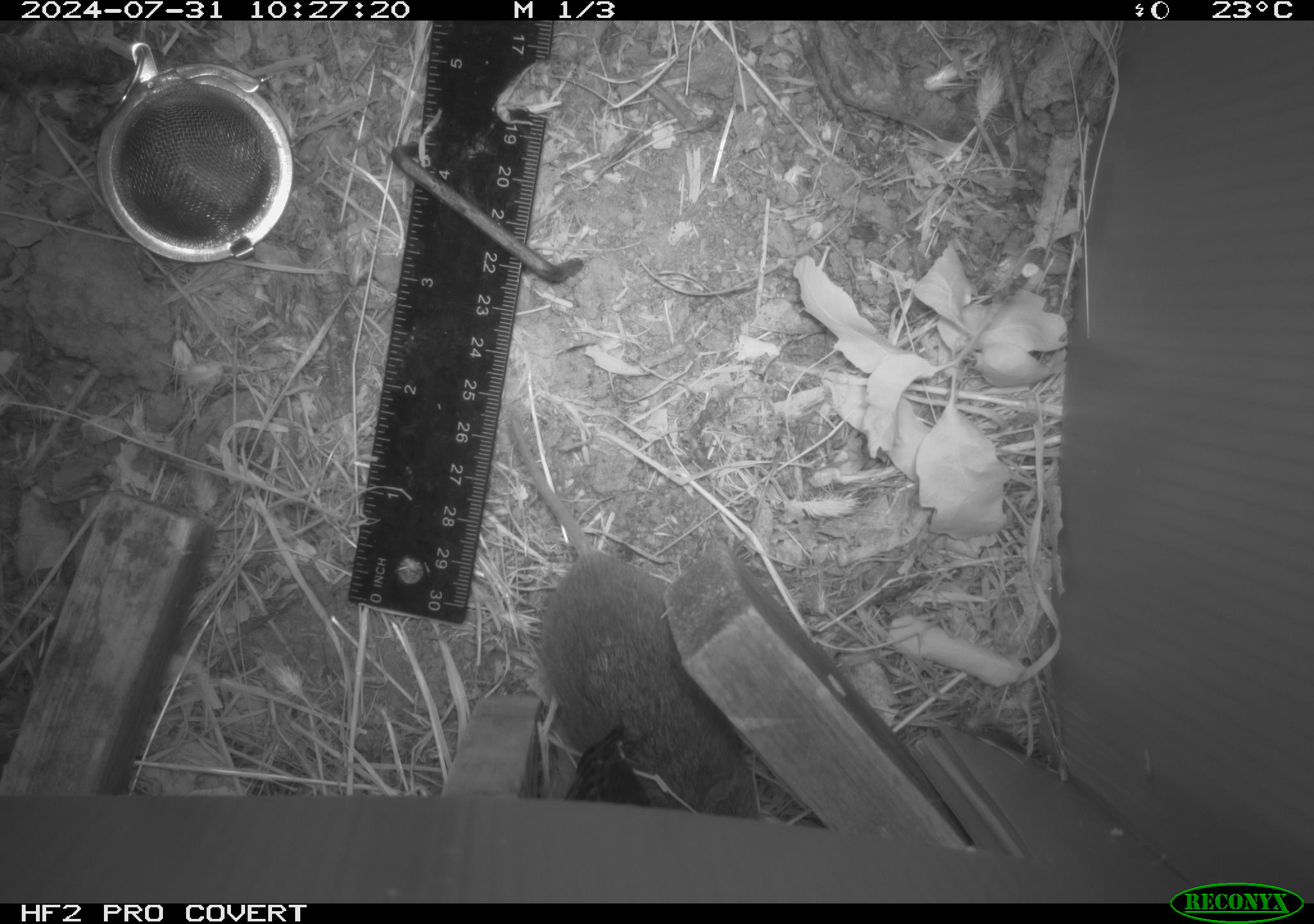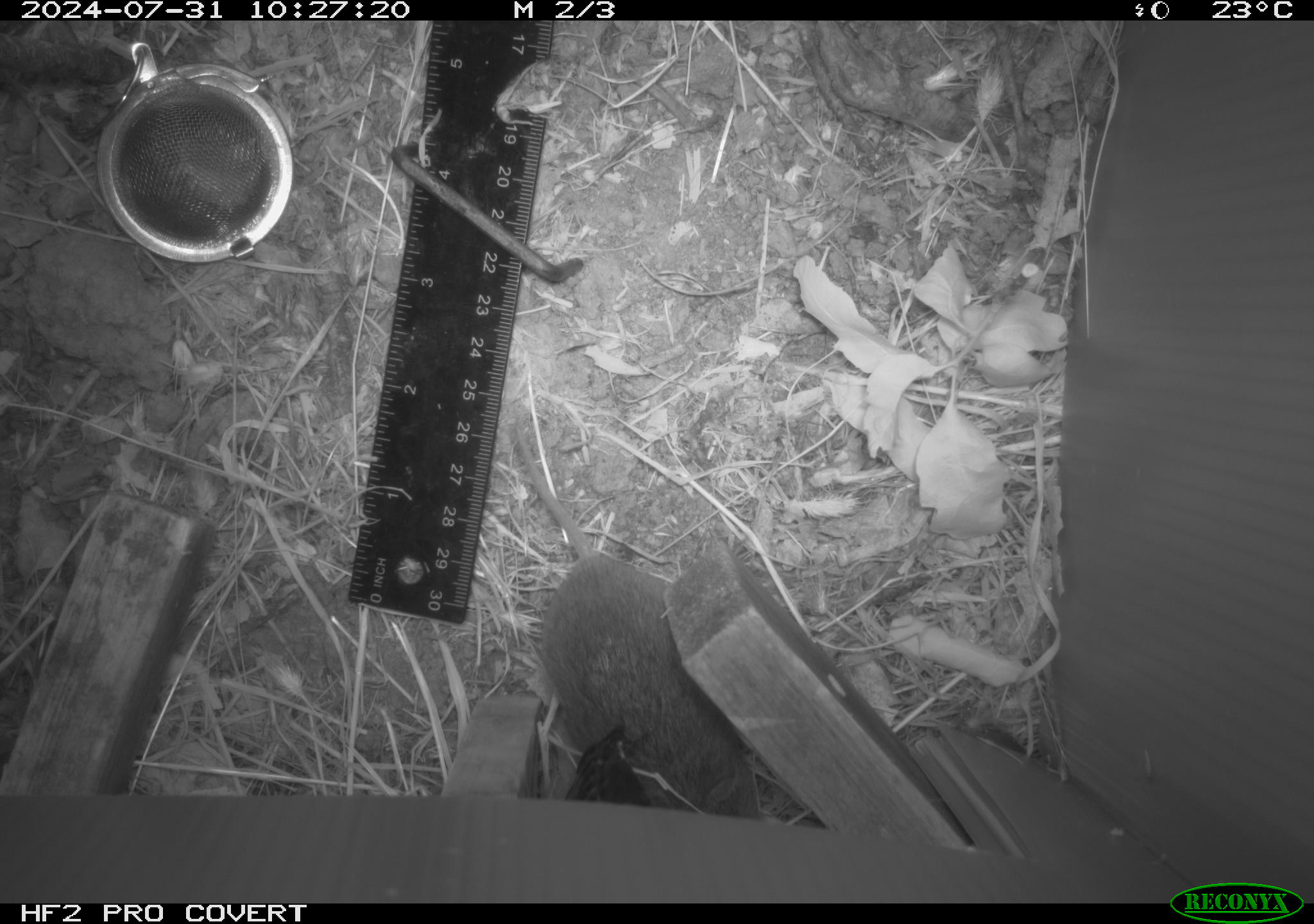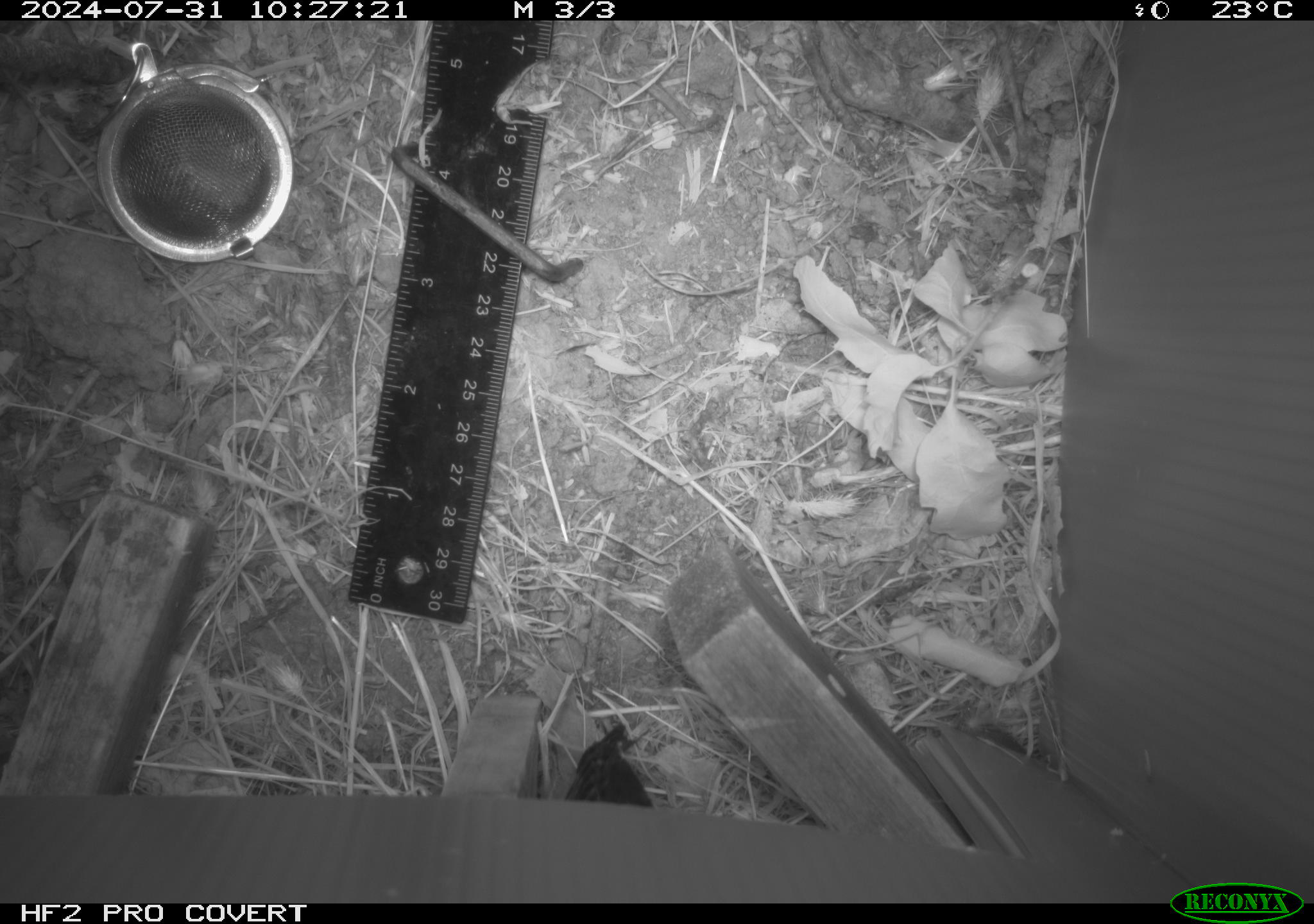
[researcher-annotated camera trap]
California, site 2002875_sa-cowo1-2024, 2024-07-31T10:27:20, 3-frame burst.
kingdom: Animalia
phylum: Chordata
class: Mammalia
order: Rodentia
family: Cricetidae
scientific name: Arvicolinae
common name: voles, lemmings, and muskrats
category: arvicolinae subfamily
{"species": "arvicolinae subfamily (voles, lemmings, and muskrats) (Arvicolinae)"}